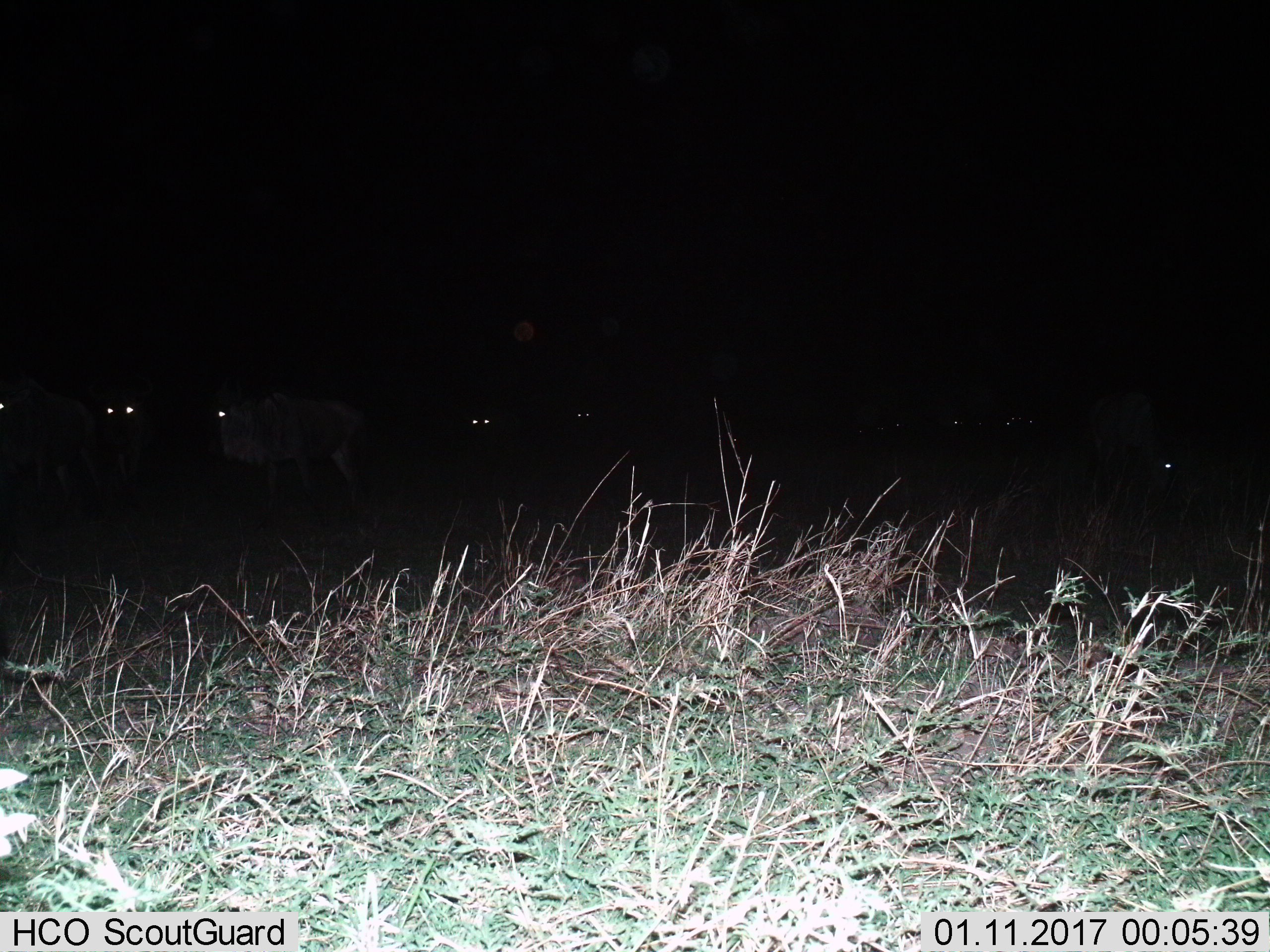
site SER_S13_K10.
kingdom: Animalia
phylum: Chordata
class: Mammalia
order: Artiodactyla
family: Bovidae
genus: Connochaetes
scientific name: Connochaetes taurinus taurinus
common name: blue wildebeest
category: wildebeestblue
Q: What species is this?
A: Wildebeestblue (blue wildebeest) (Connochaetes taurinus taurinus).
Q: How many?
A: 8.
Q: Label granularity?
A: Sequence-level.